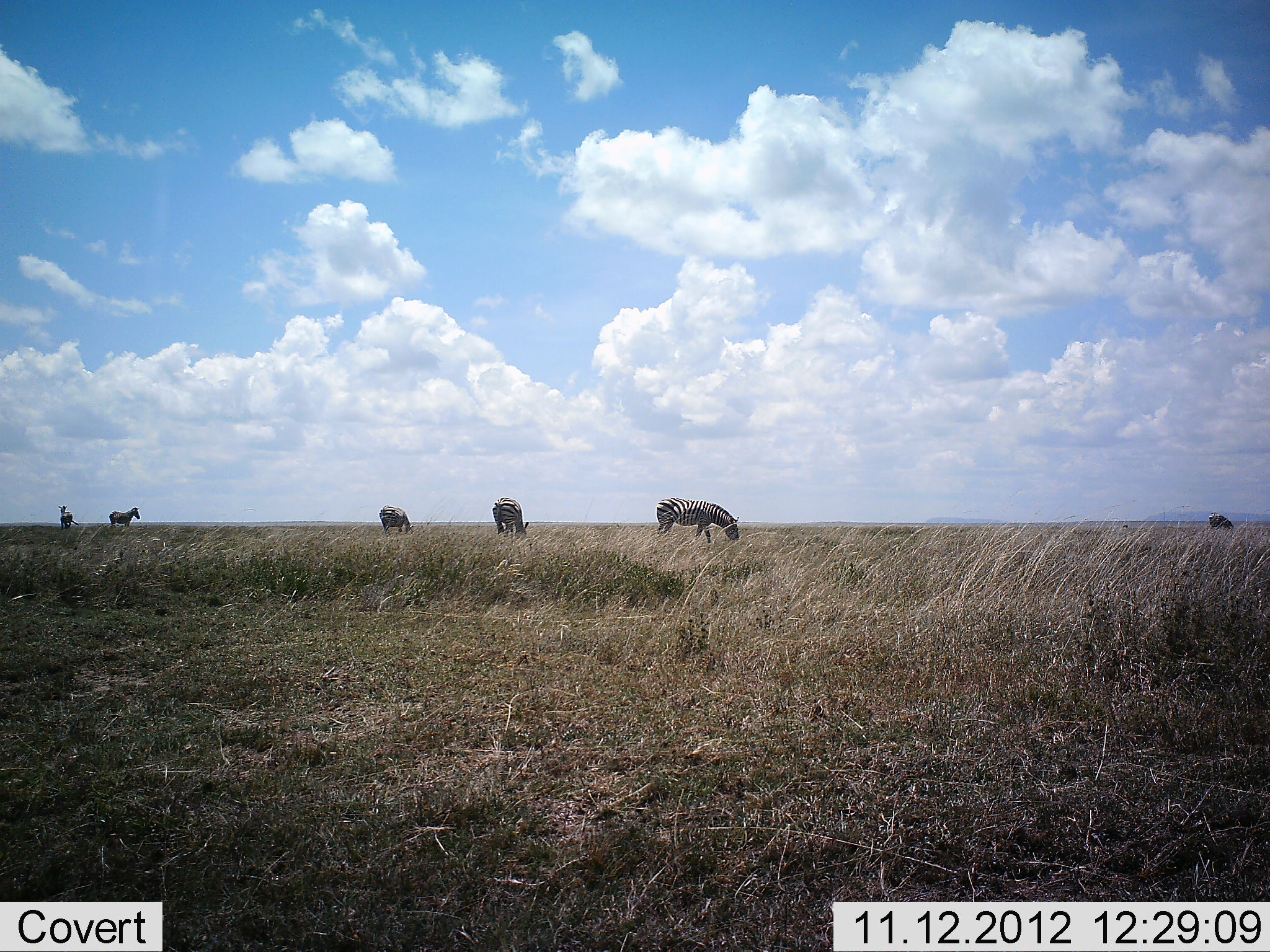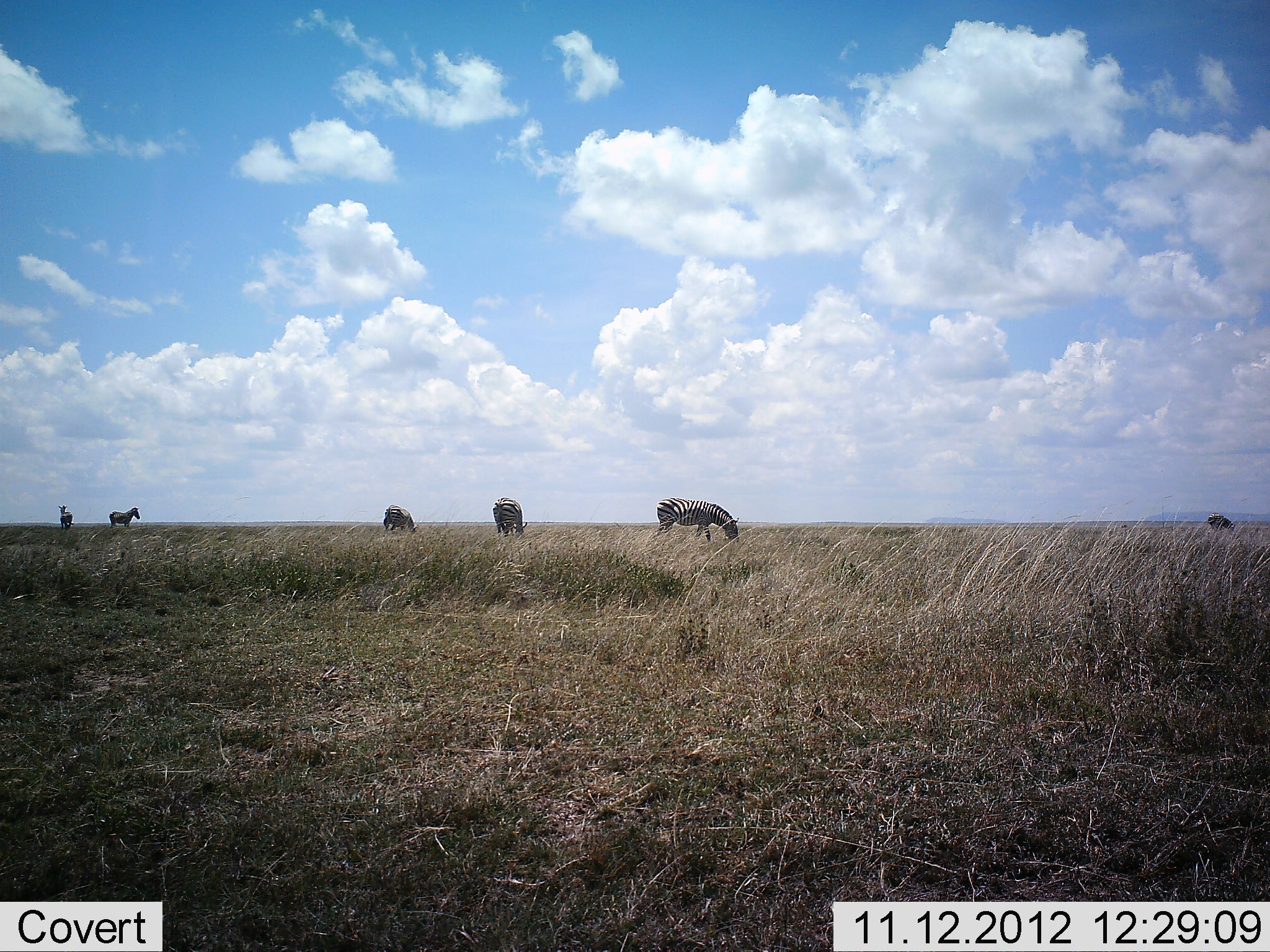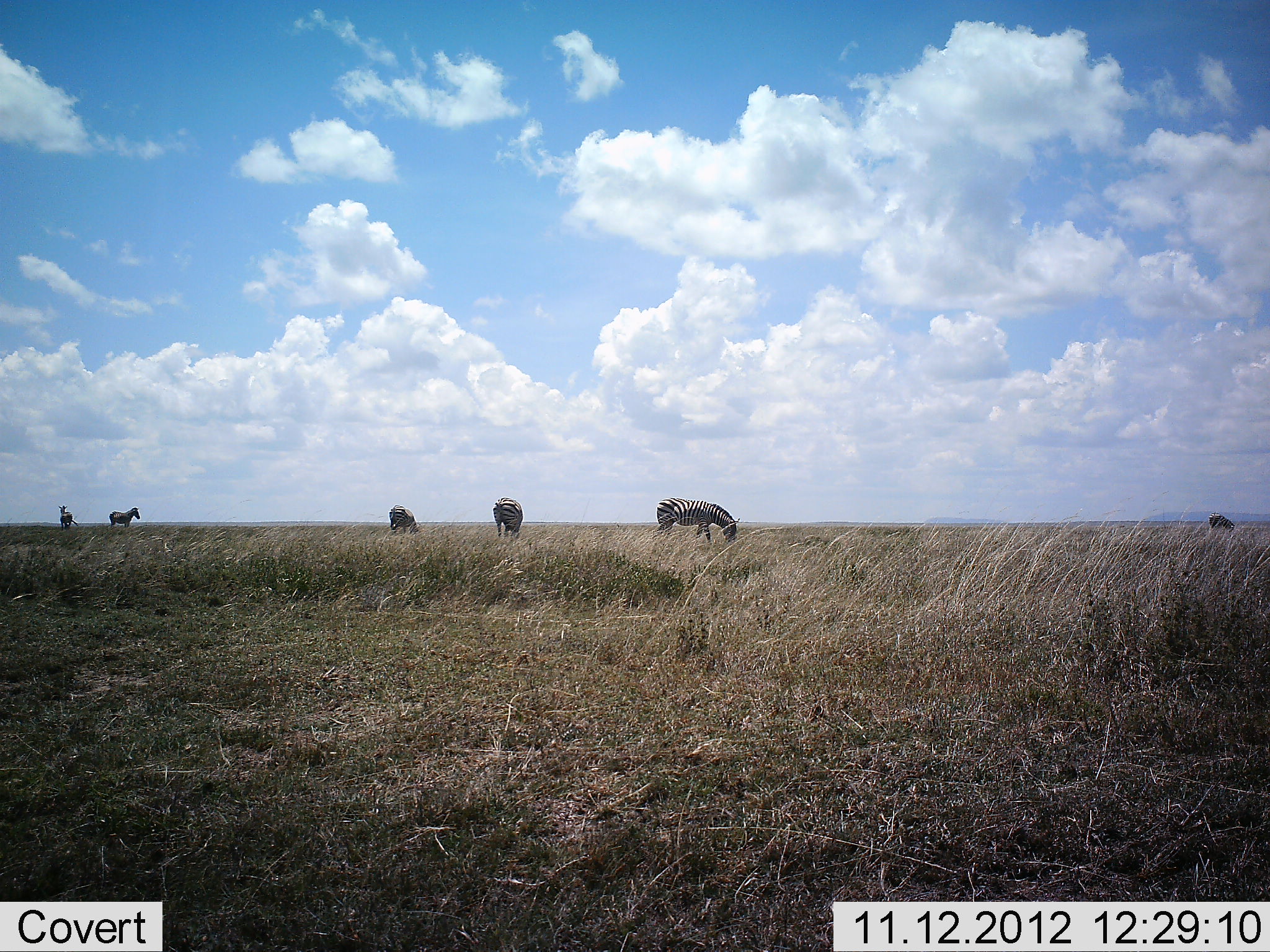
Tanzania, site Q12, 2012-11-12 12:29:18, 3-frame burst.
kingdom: Animalia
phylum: Chordata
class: Mammalia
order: Perissodactyla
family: Equidae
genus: Equus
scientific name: Equus quagga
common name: plains zebra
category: zebra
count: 6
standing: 60%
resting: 0%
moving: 20%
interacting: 0%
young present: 0%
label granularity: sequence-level